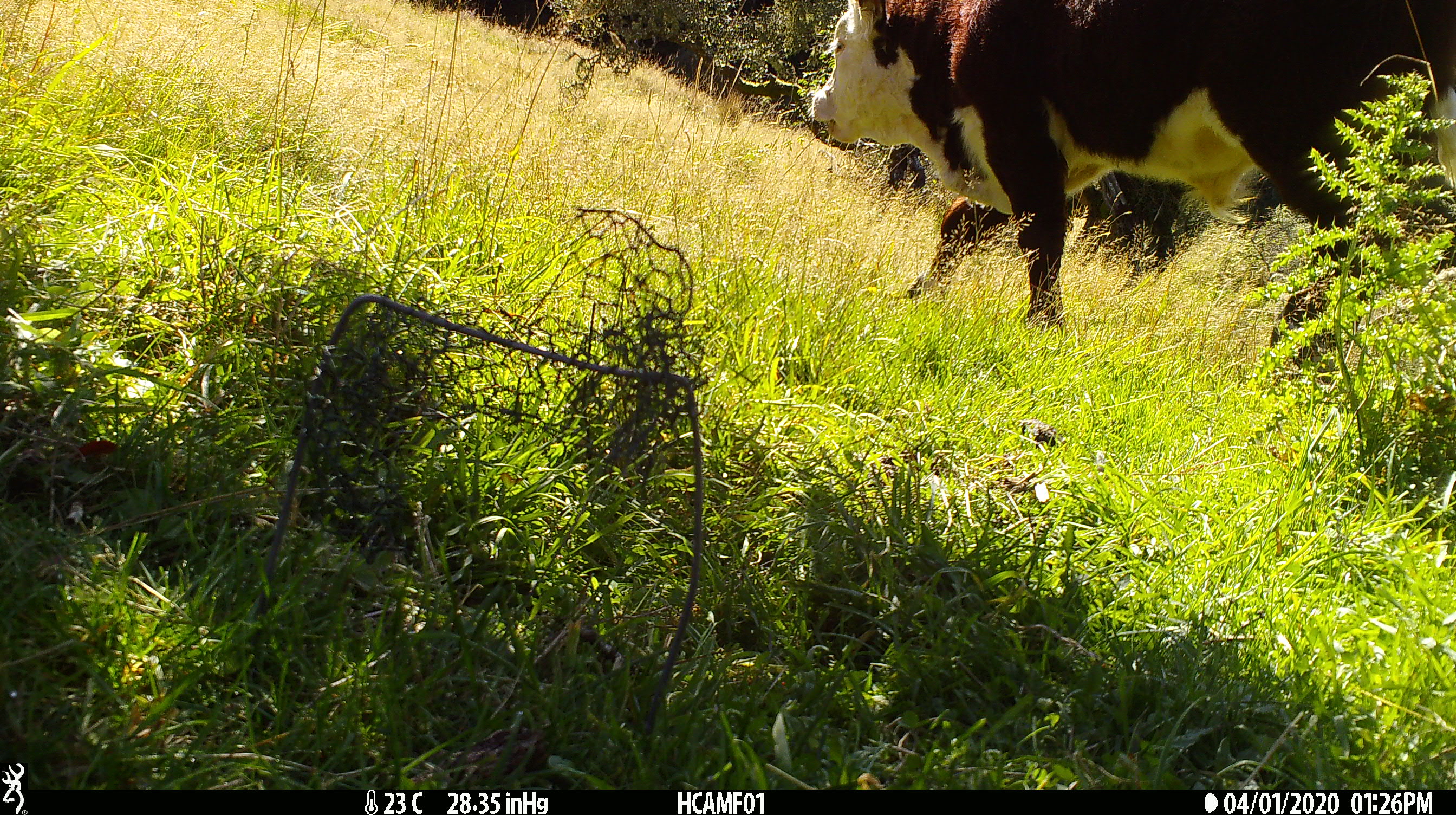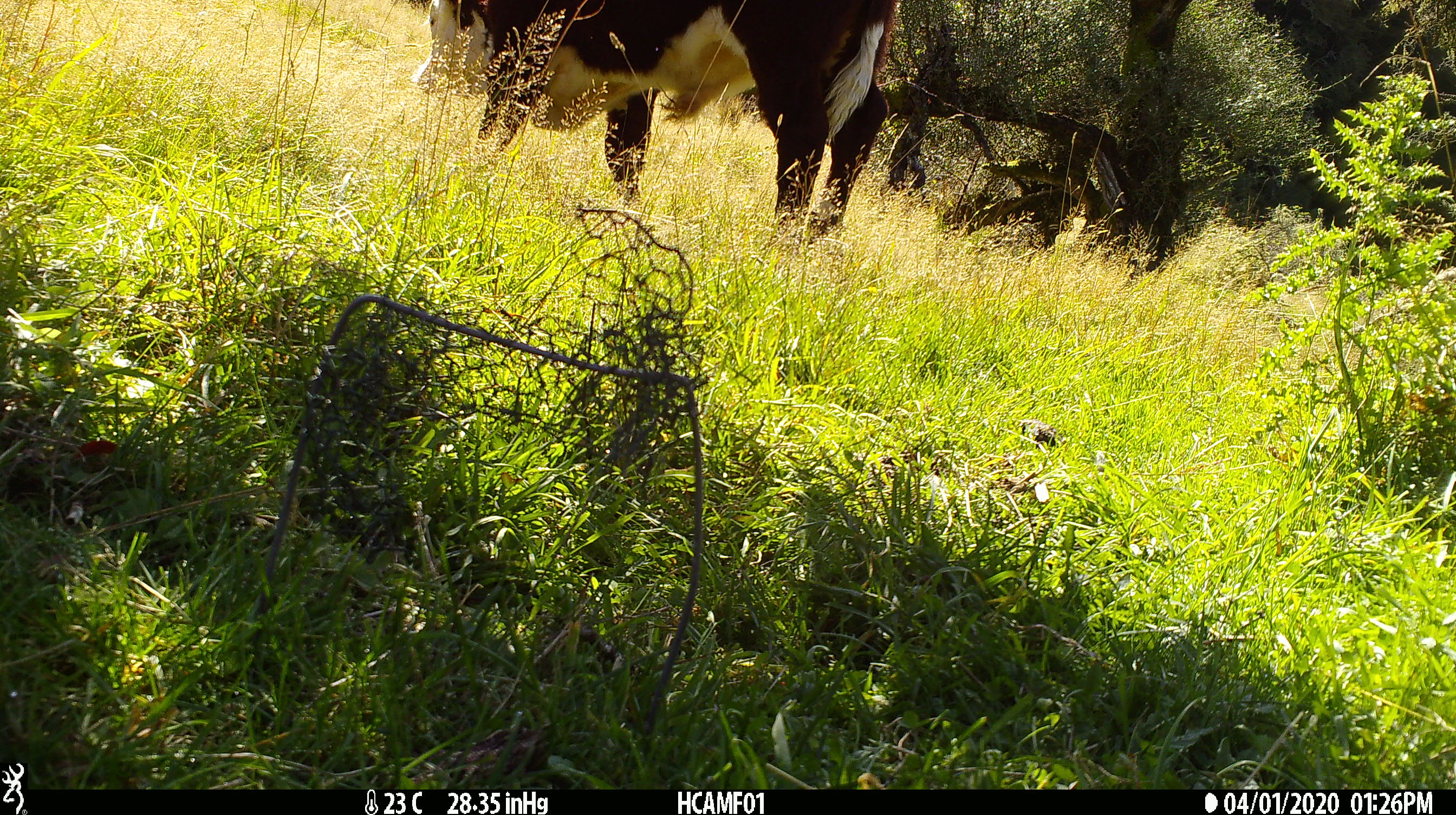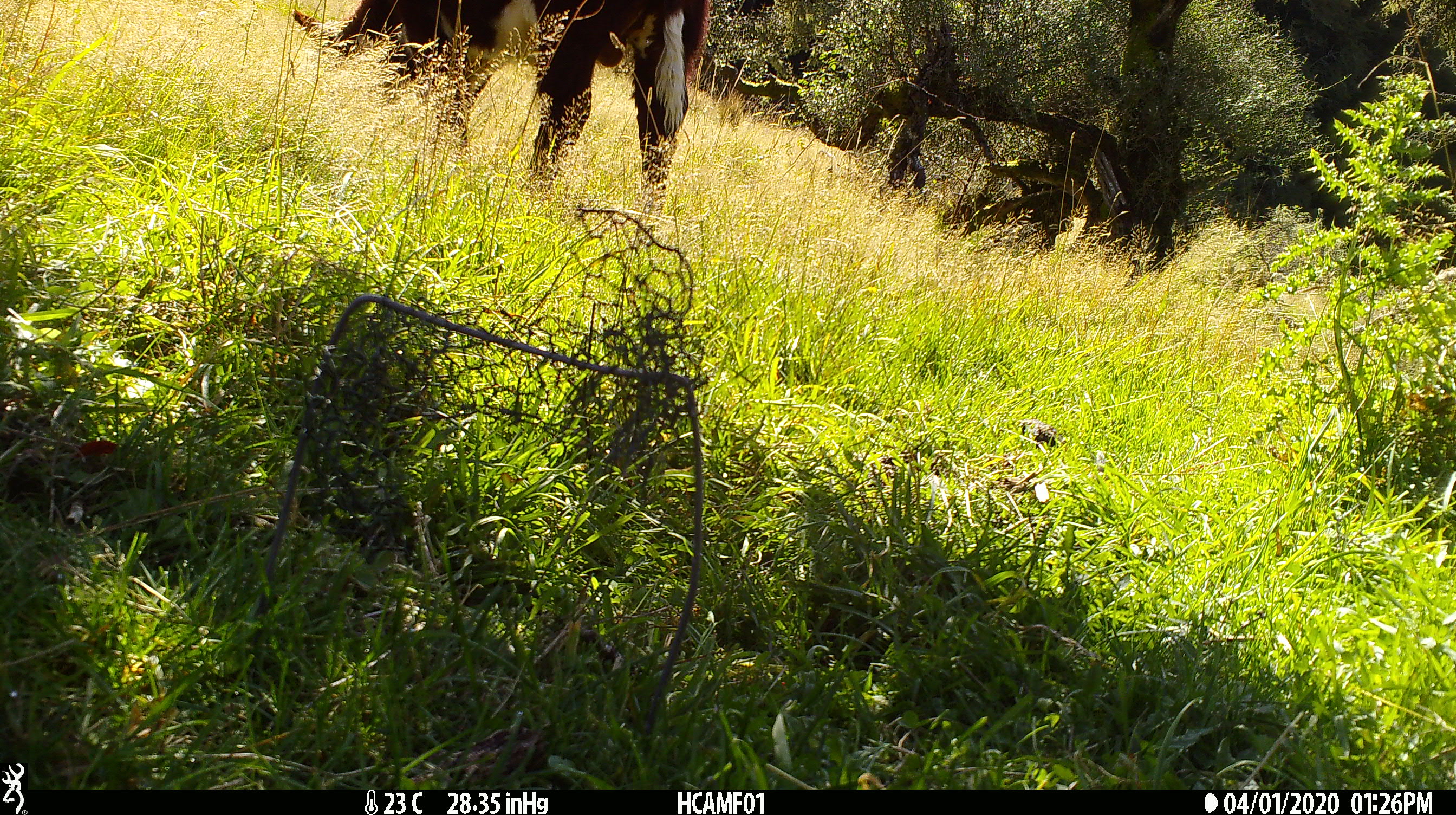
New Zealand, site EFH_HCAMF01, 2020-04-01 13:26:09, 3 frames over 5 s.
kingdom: Animalia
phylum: Chordata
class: Mammalia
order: Artiodactyla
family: Bovidae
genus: Bos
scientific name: Bos taurus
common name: domestic cow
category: cow